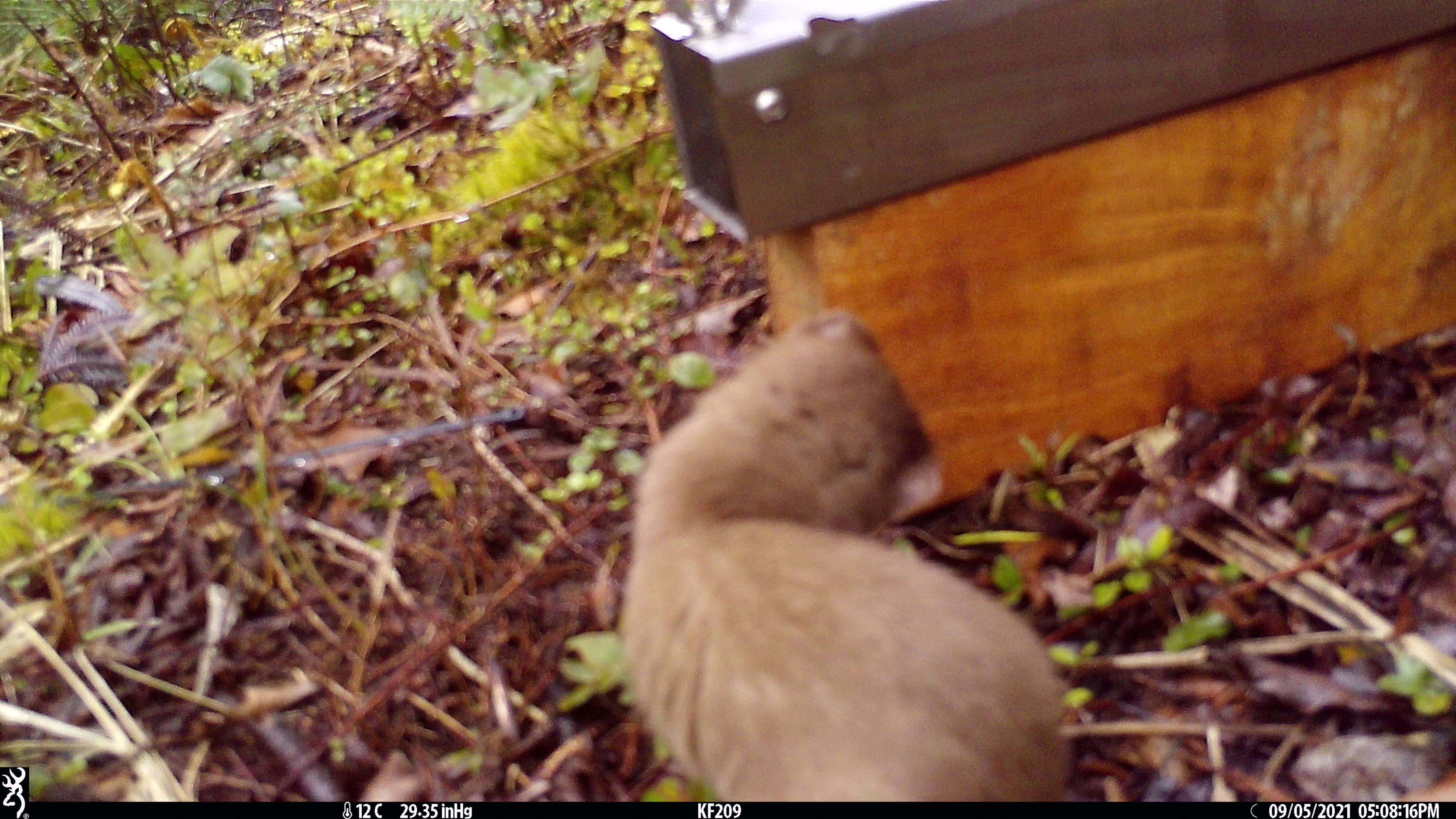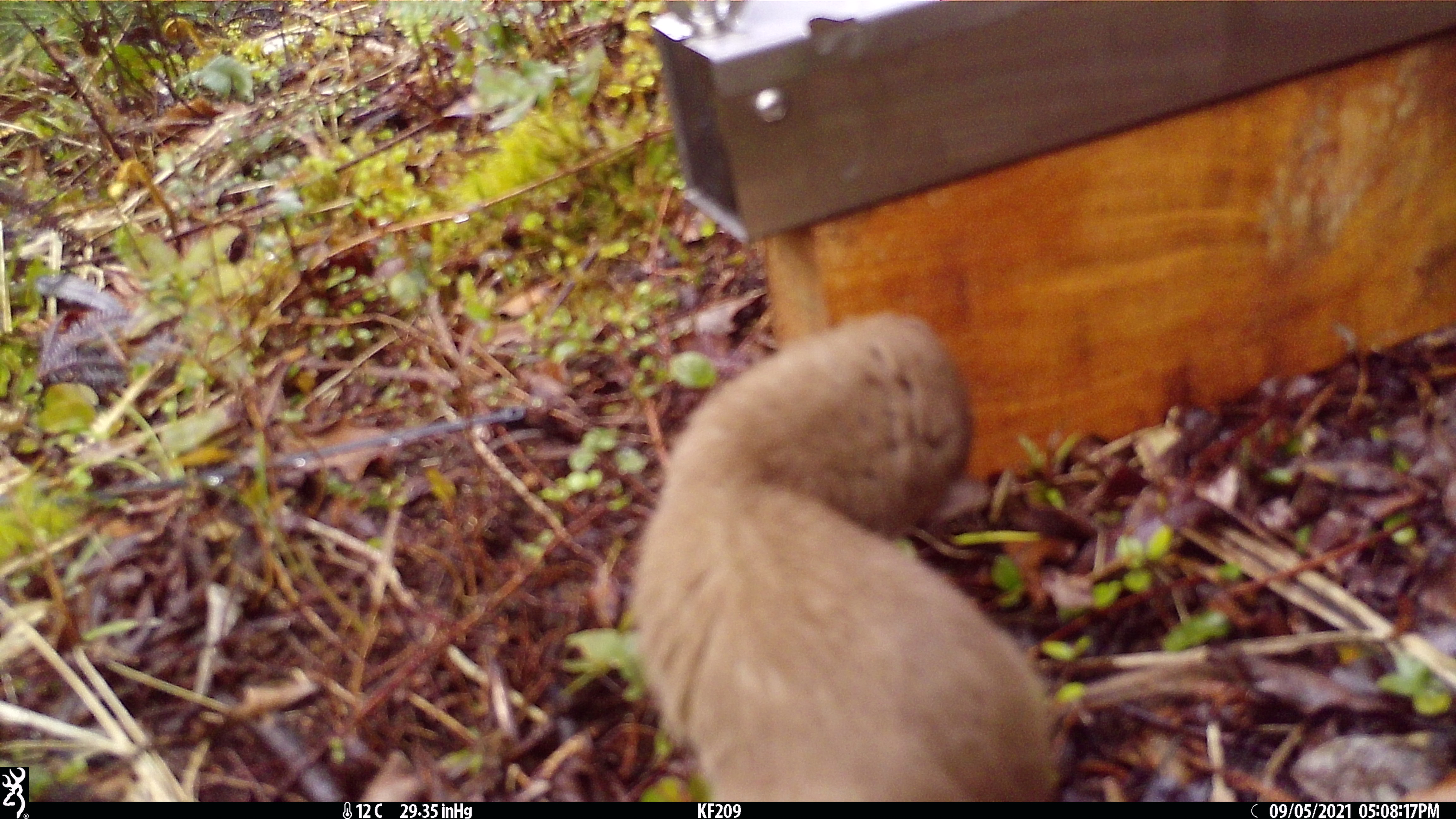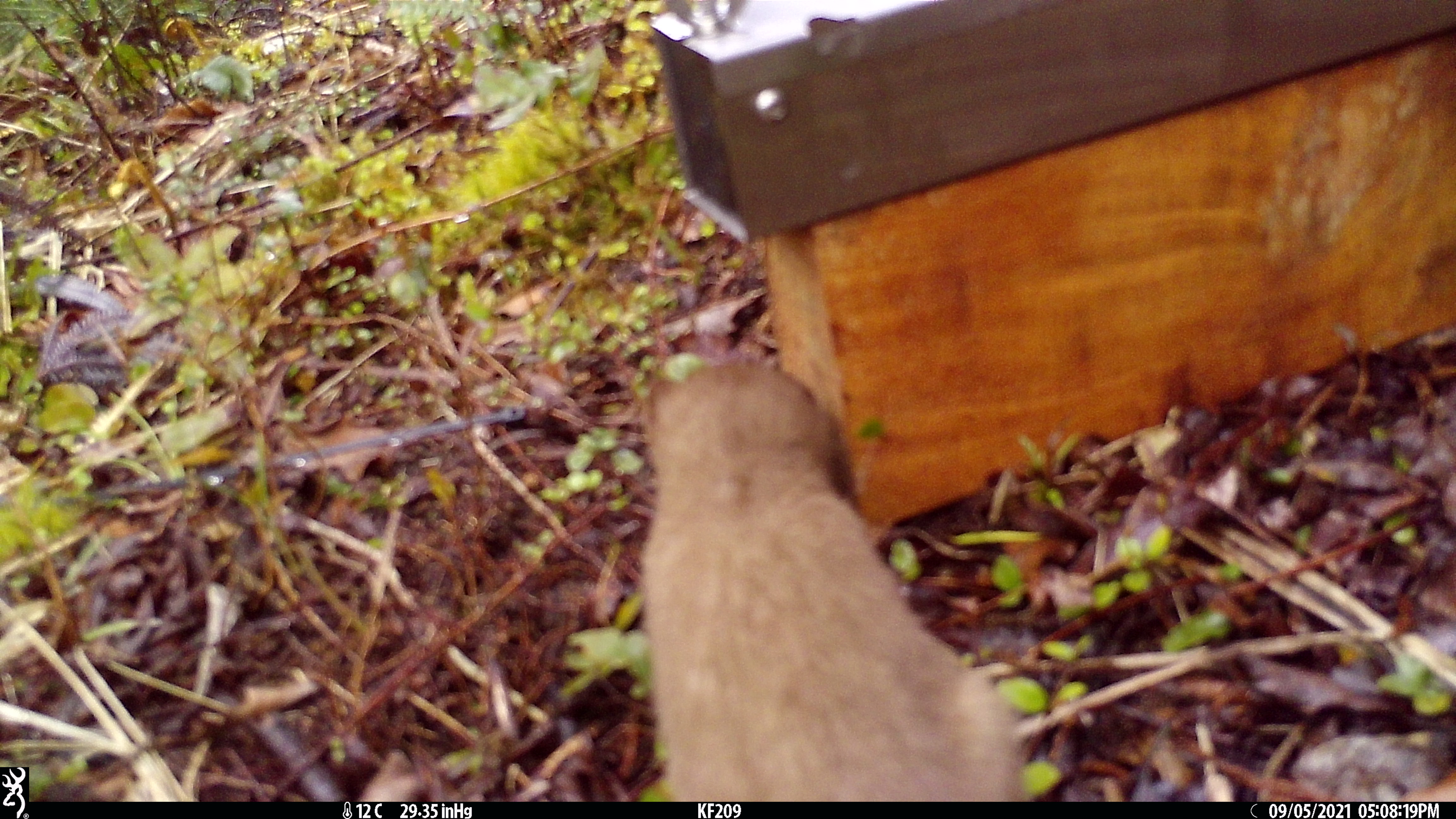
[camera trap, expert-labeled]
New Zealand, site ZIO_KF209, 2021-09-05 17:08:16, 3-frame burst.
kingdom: Animalia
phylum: Chordata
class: Mammalia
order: Carnivora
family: Mustelidae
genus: Mustela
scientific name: Mustela erminea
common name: stoat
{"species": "stoat (Mustela erminea)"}